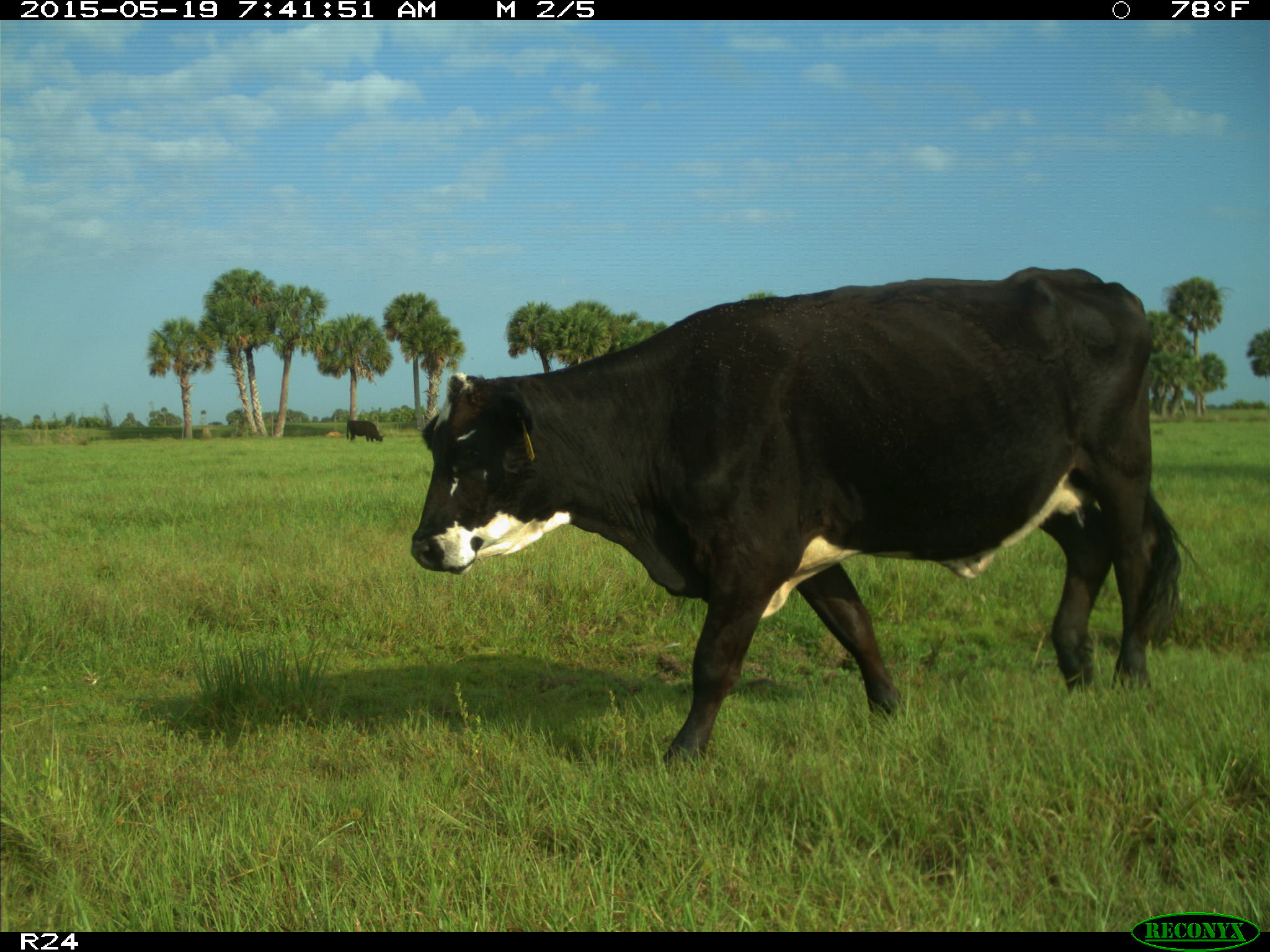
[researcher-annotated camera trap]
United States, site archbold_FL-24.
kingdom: Animalia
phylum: Chordata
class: Mammalia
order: Artiodactyla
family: Bovidae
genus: Bos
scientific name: Bos taurus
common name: domestic cow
Bos taurus (domestic cow).